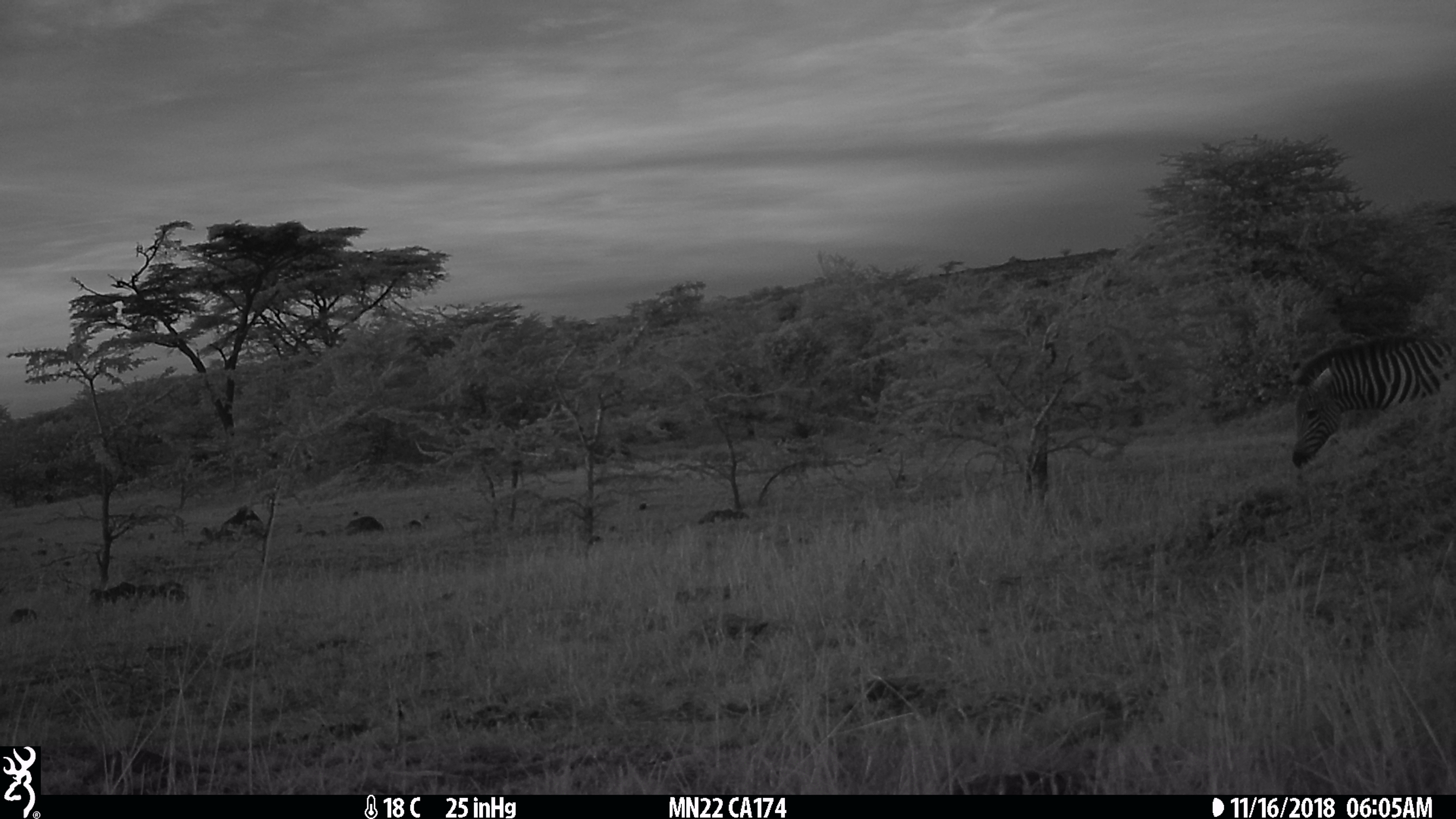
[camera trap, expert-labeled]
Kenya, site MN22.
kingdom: Animalia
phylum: Chordata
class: Mammalia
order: Perissodactyla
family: Equidae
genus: Equus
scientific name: Equus quagga burchellii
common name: burchell's zebra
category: zebra